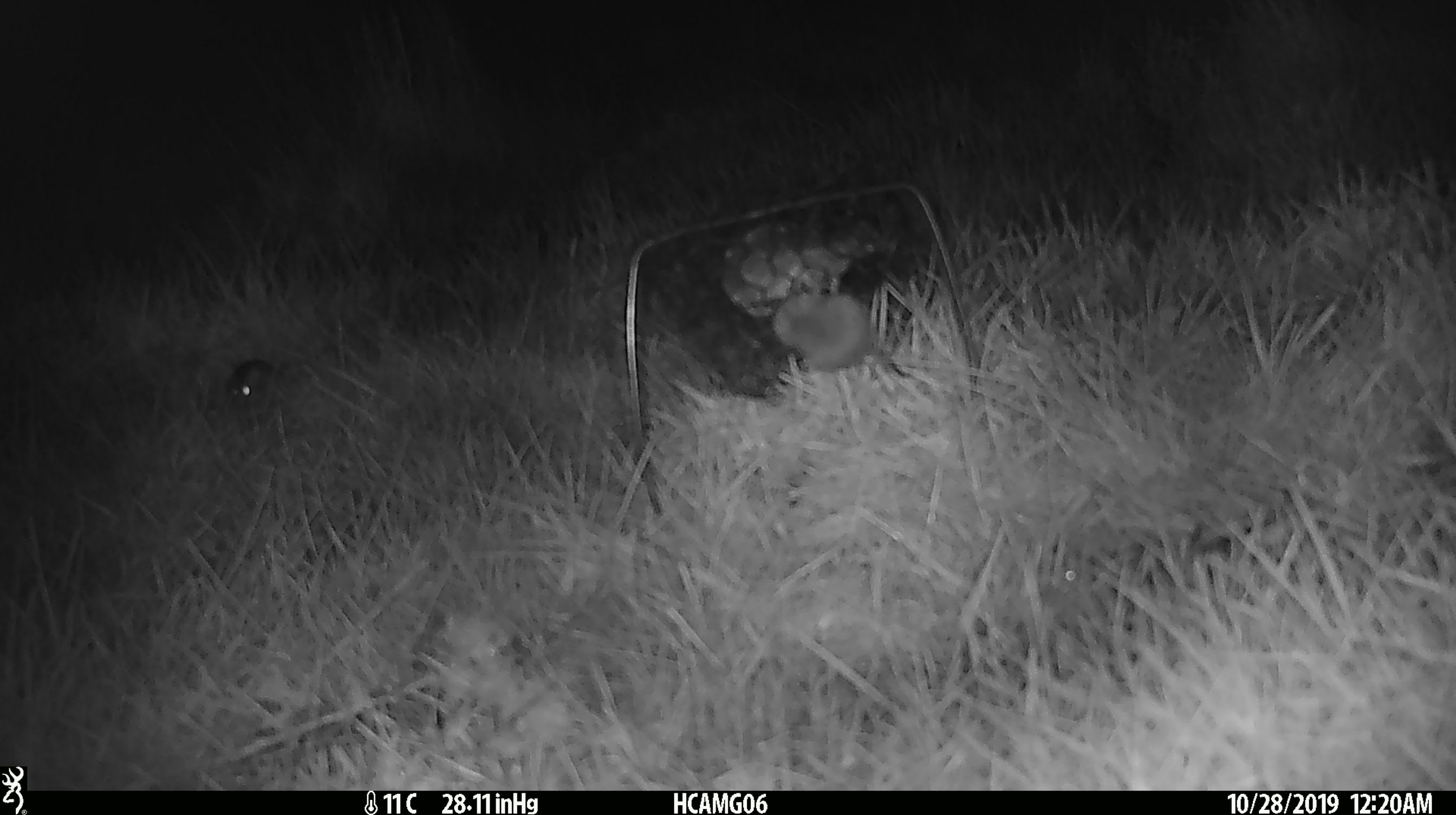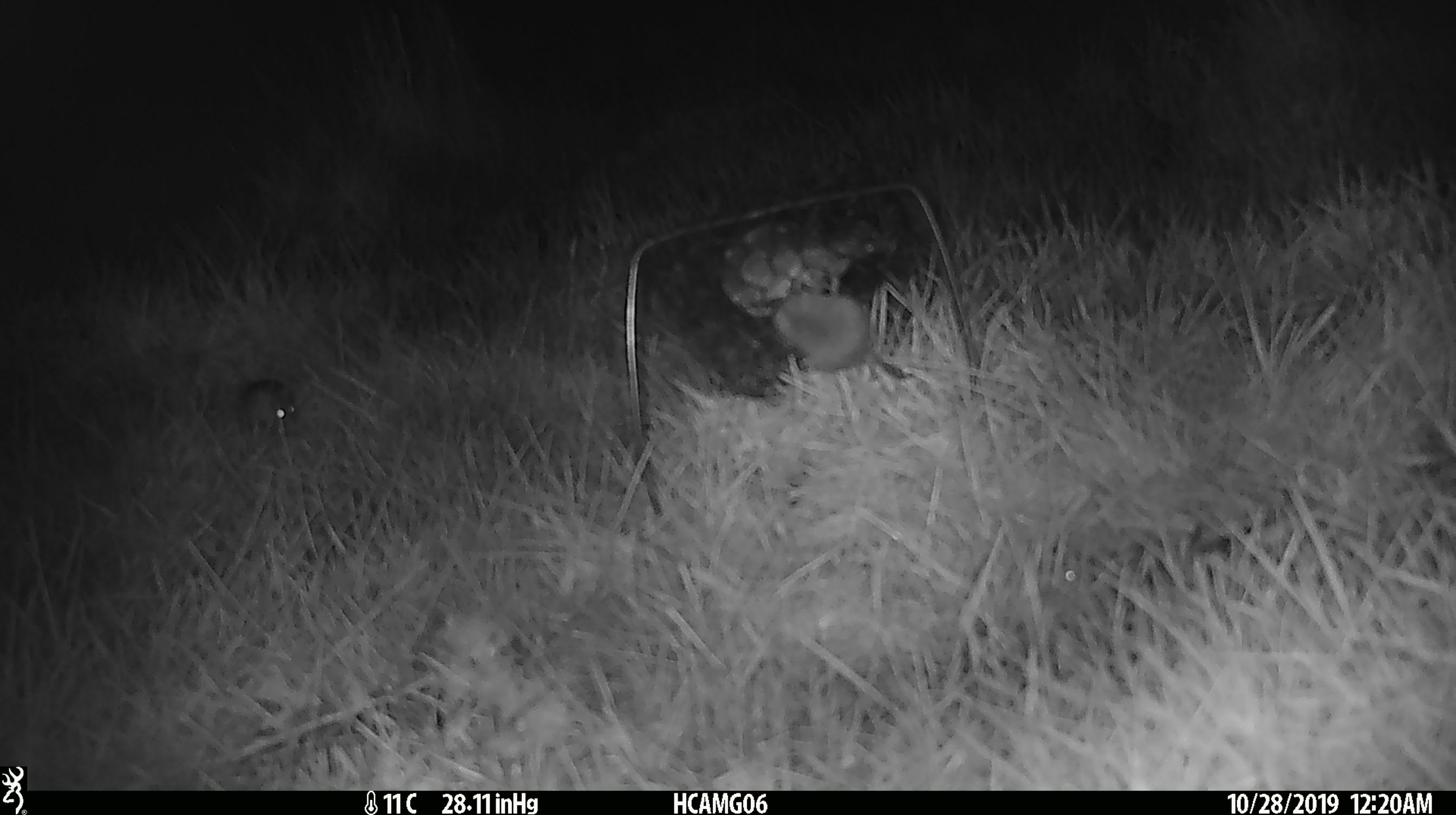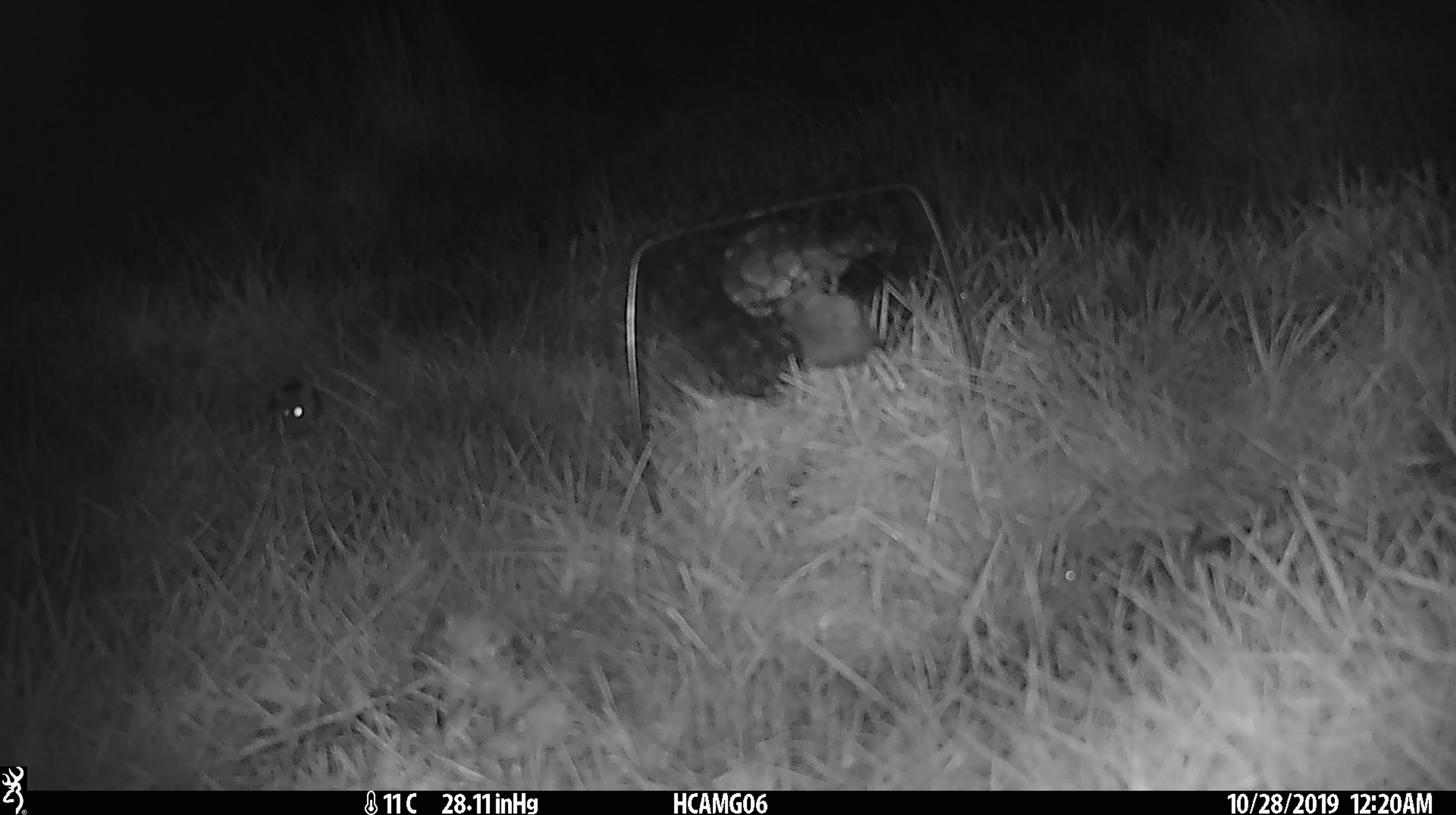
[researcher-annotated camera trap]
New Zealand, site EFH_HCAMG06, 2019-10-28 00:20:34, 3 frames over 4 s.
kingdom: Animalia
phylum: Chordata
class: Mammalia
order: Rodentia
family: Muridae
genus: Mus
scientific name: Mus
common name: mouse